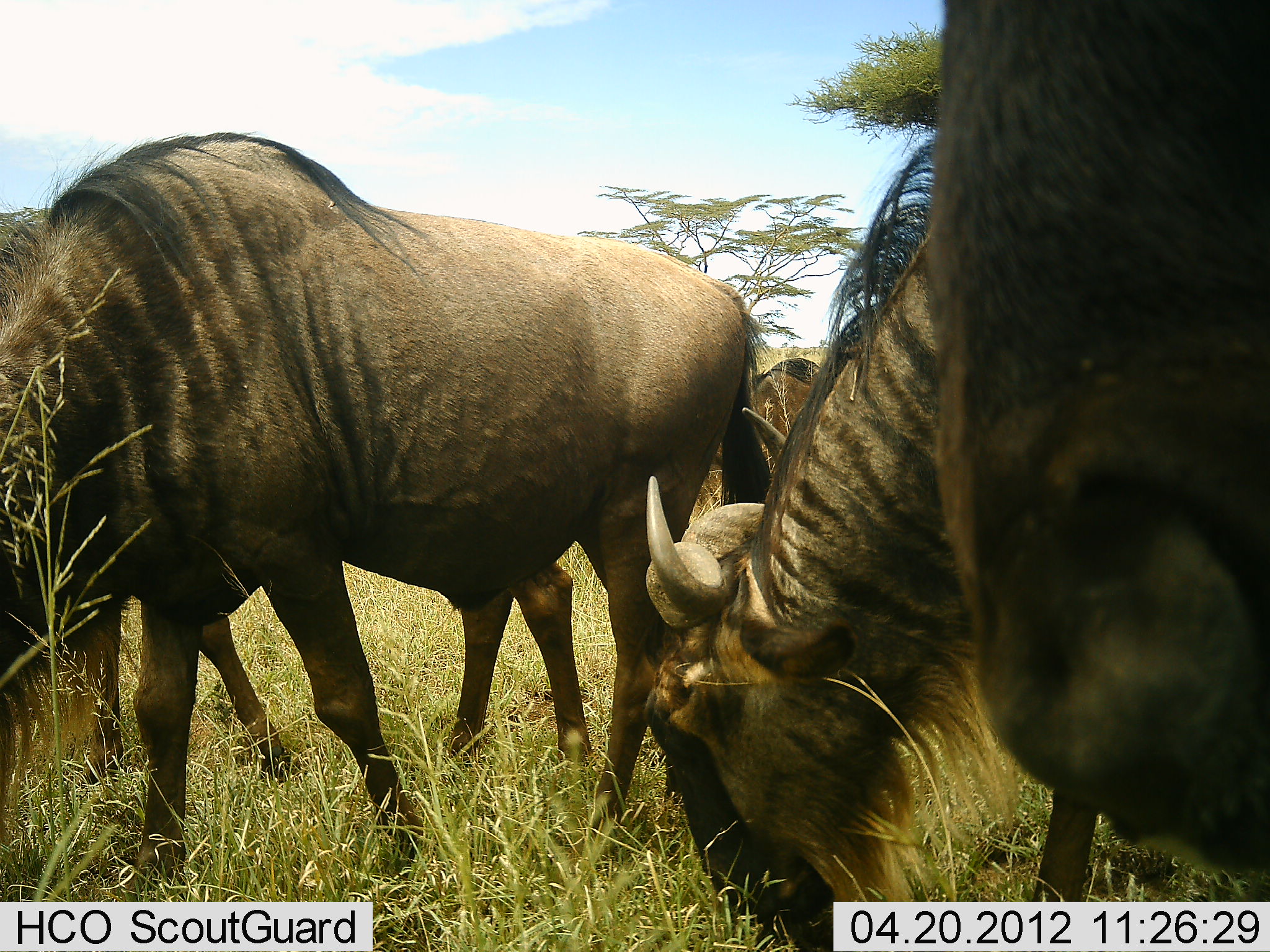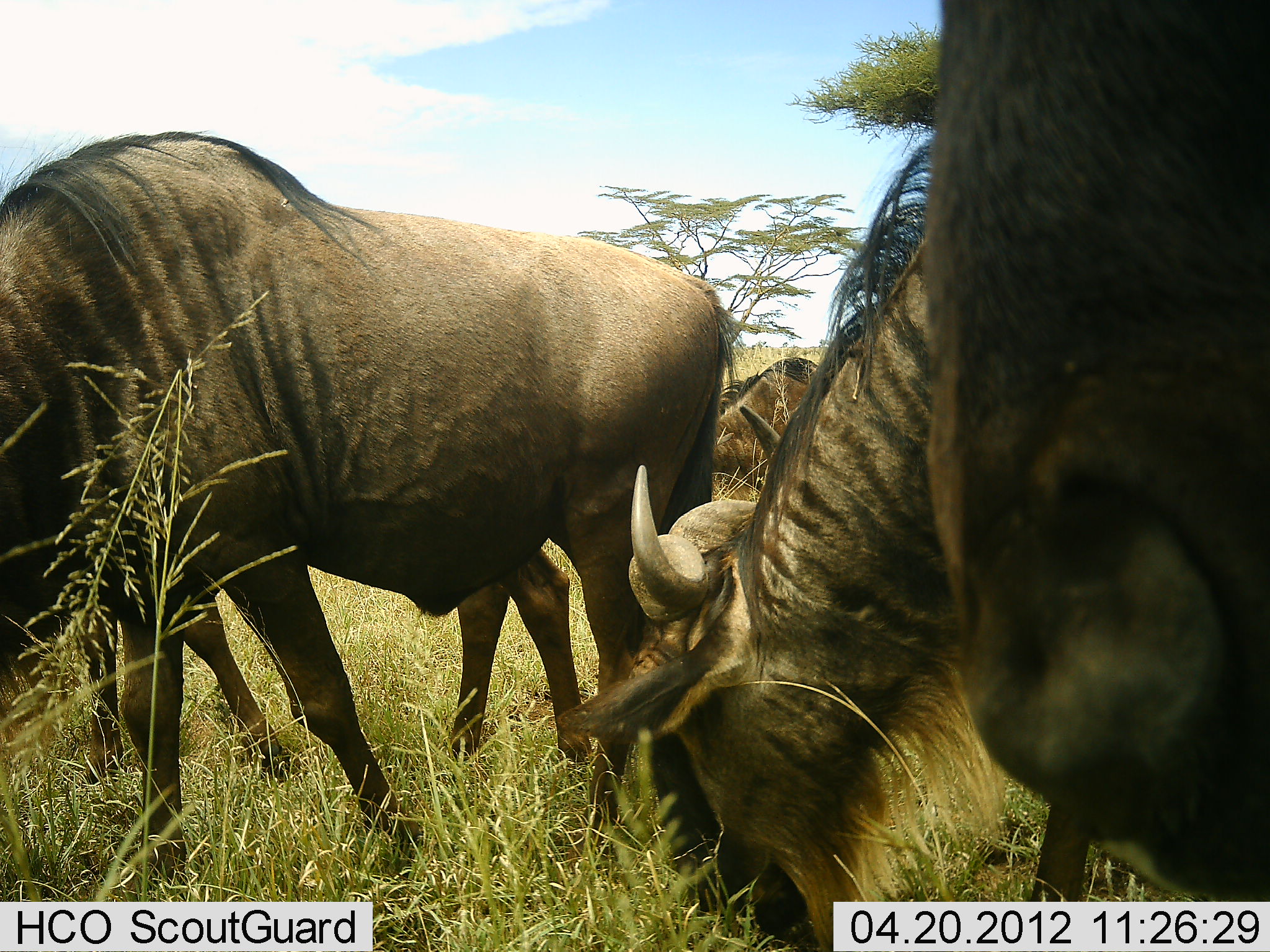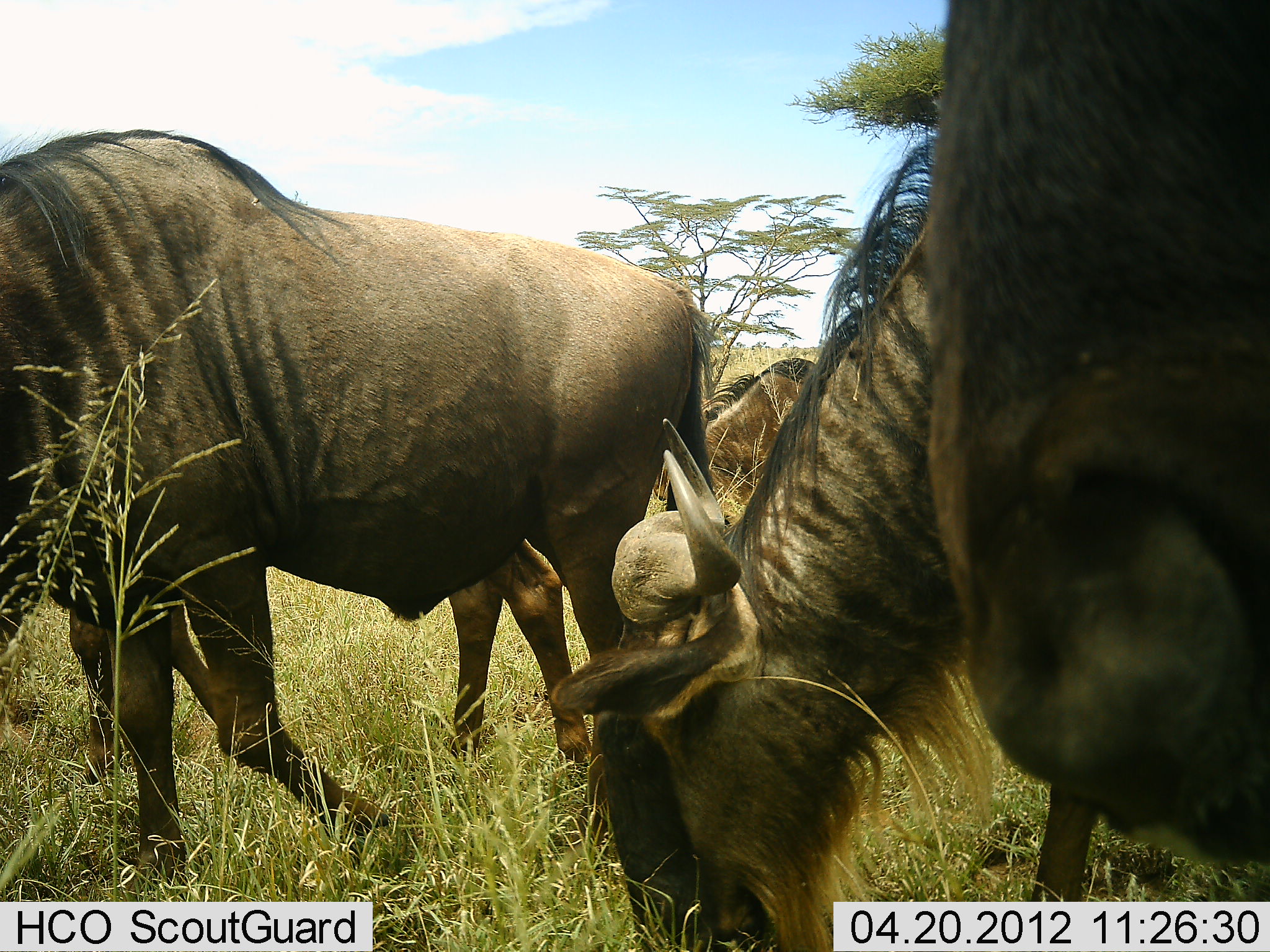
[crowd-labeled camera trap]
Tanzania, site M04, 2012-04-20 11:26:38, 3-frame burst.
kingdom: Animalia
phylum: Chordata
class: Mammalia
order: Artiodactyla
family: Bovidae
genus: Connochaetes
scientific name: Connochaetes taurinus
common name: blue wildebeest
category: wildebeest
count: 4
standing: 43%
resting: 5%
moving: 14%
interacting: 0%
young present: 0%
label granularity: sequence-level